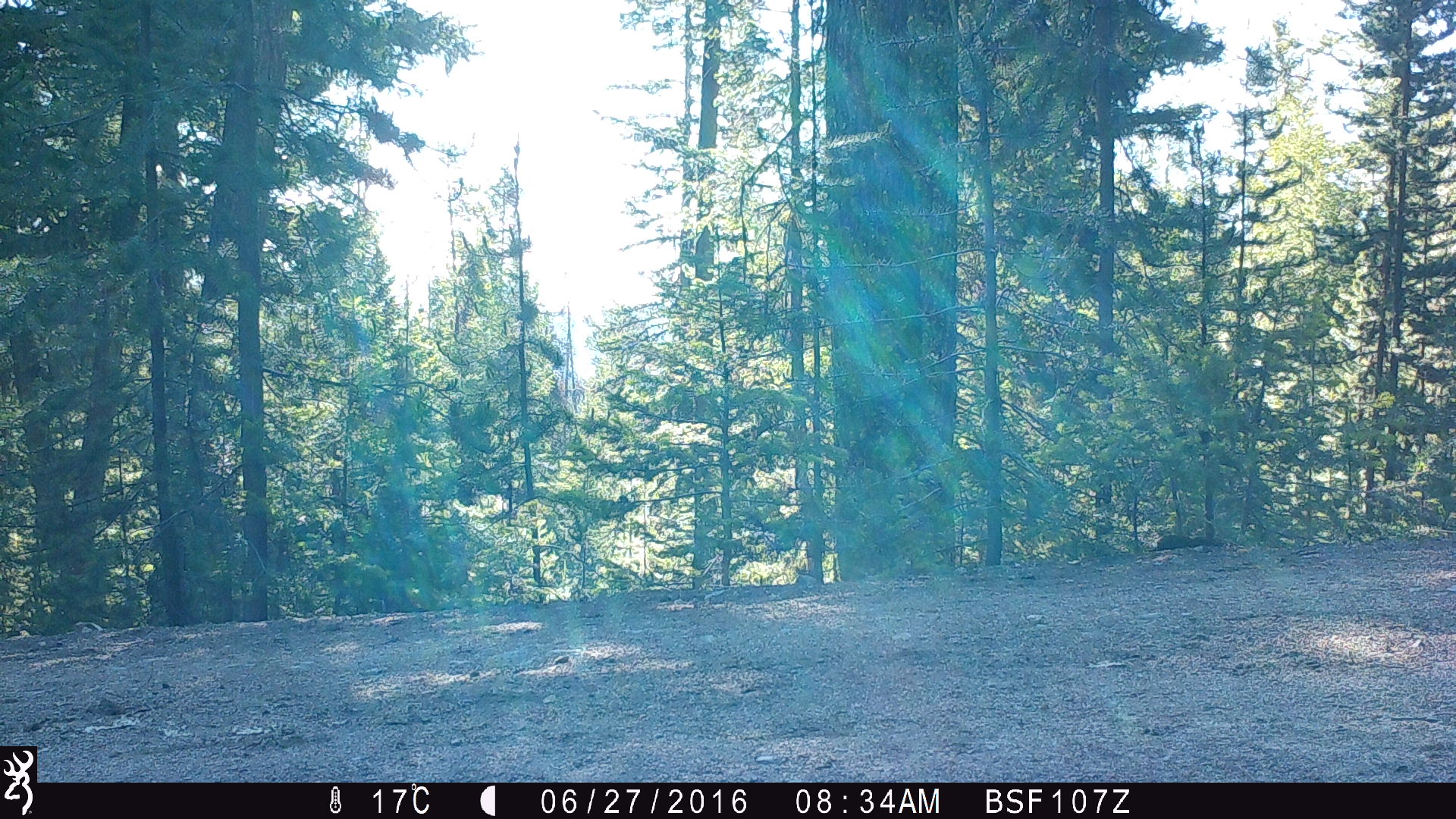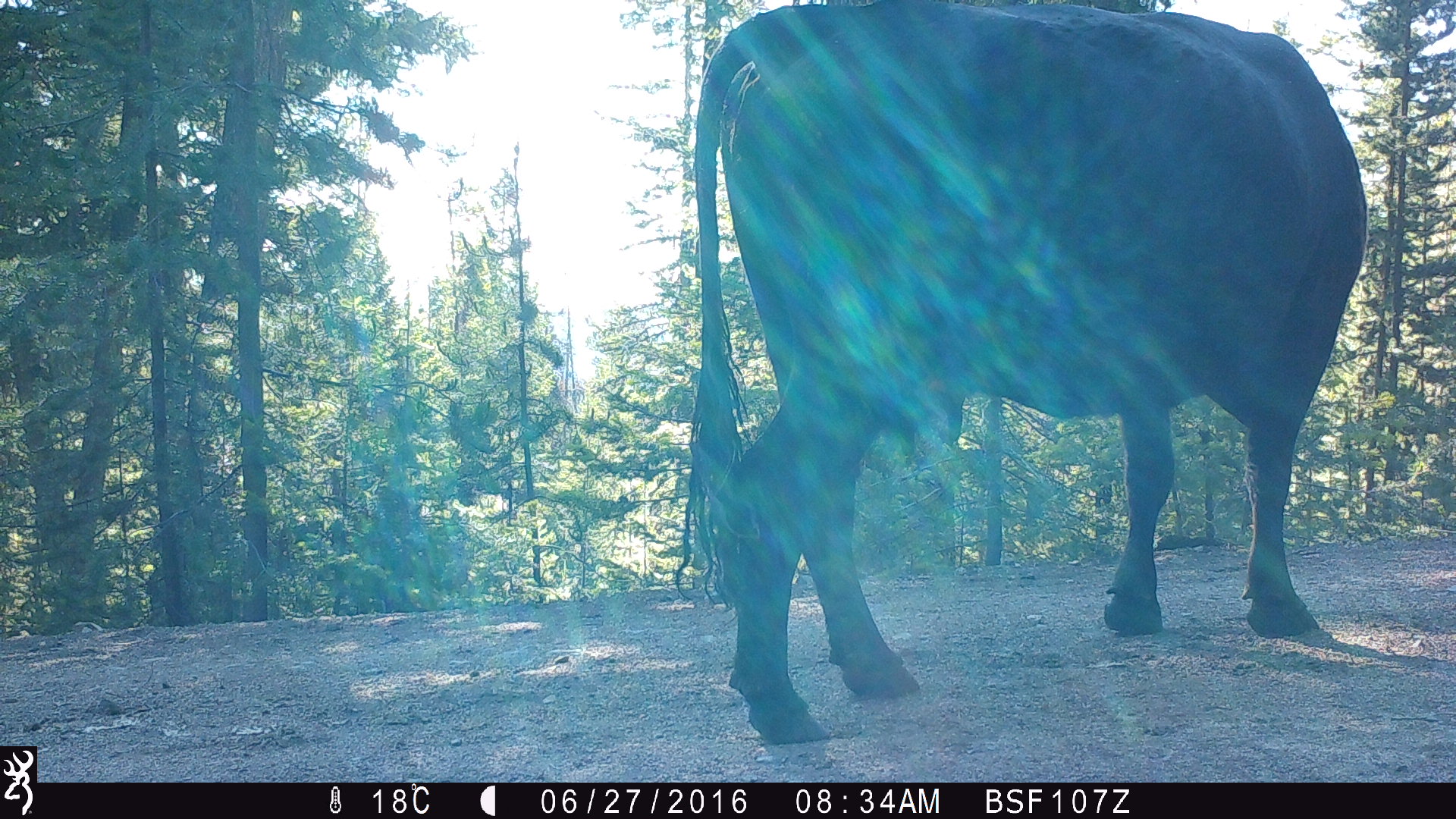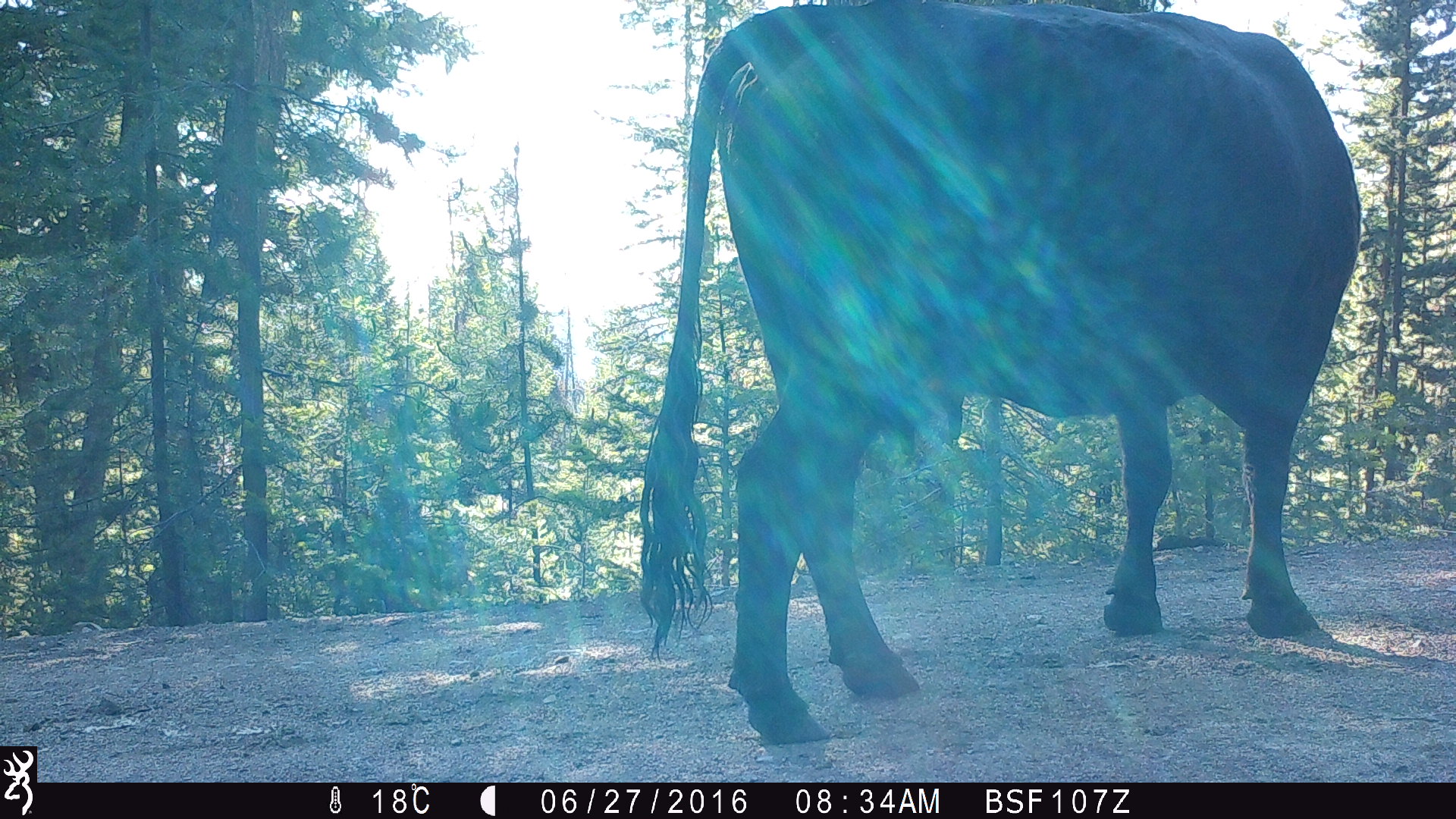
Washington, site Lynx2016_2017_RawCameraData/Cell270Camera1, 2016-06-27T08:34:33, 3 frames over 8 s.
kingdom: Animalia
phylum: Chordata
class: Mammalia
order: Artiodactyla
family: Bovidae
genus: Bos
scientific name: Bos taurus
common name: domestic cattle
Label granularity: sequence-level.